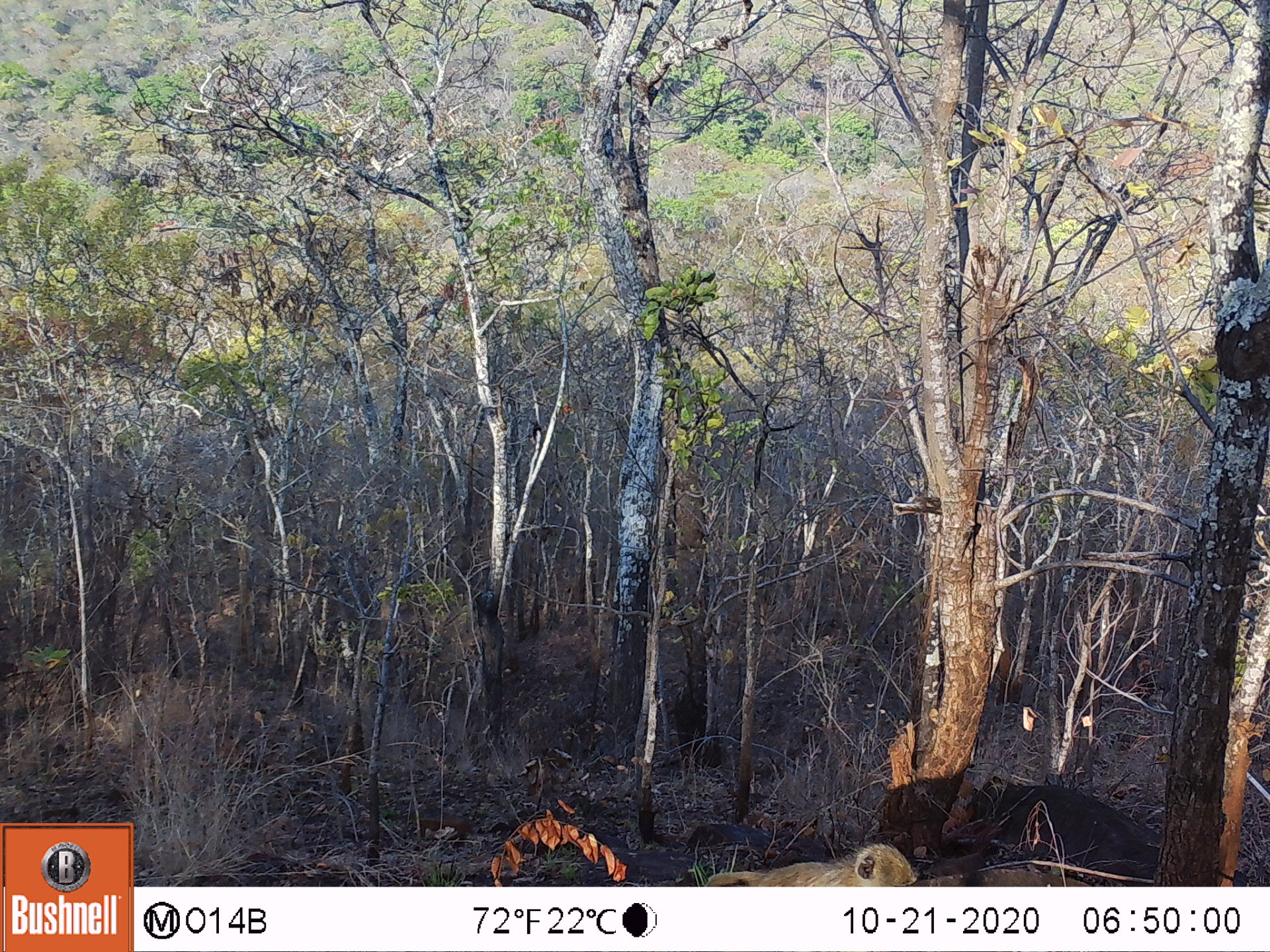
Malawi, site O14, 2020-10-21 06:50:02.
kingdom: Animalia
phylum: Chordata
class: Mammalia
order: Primates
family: Cercopithecidae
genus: Papio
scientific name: Papio cynocephalus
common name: yellow baboon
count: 1